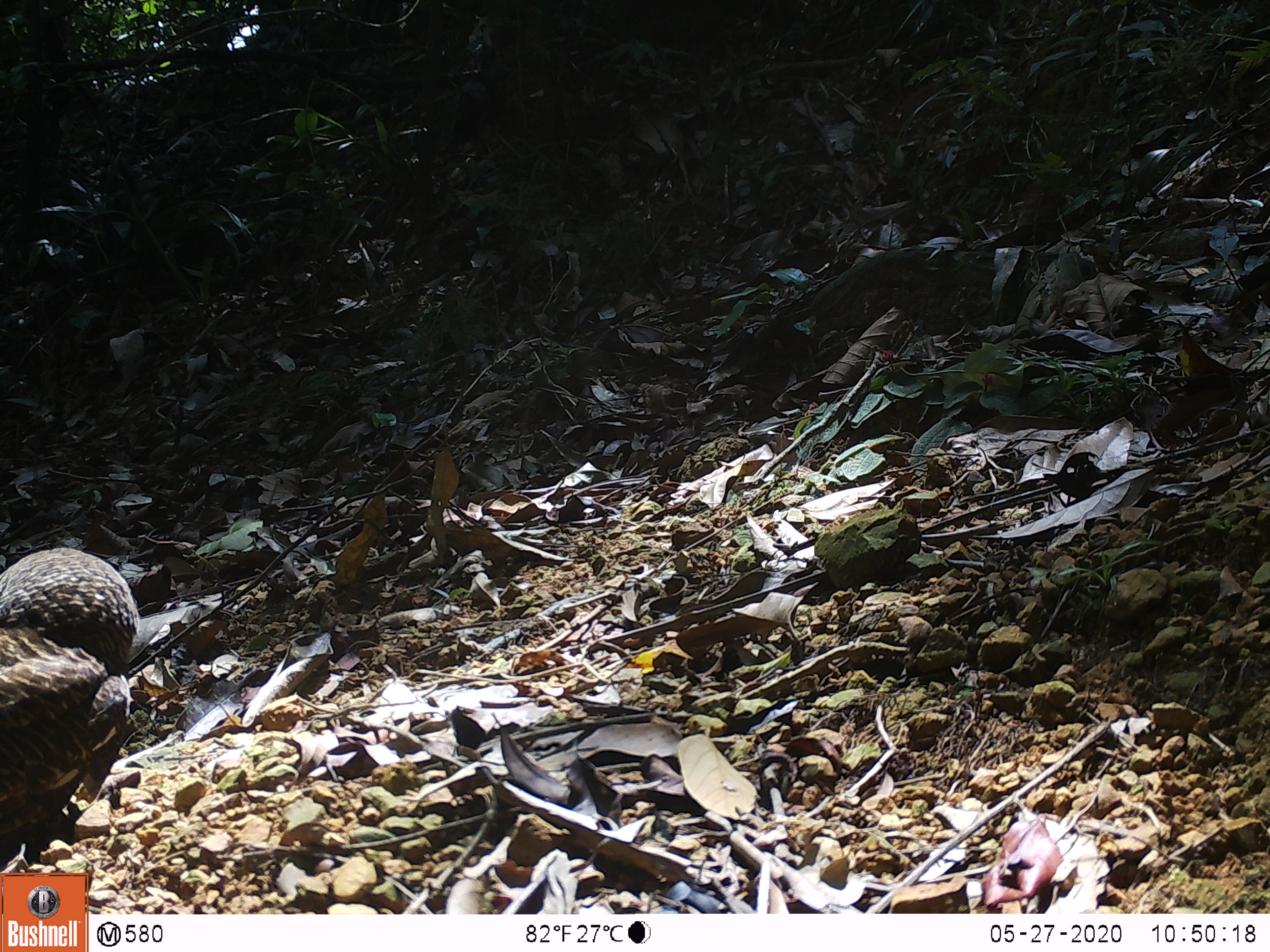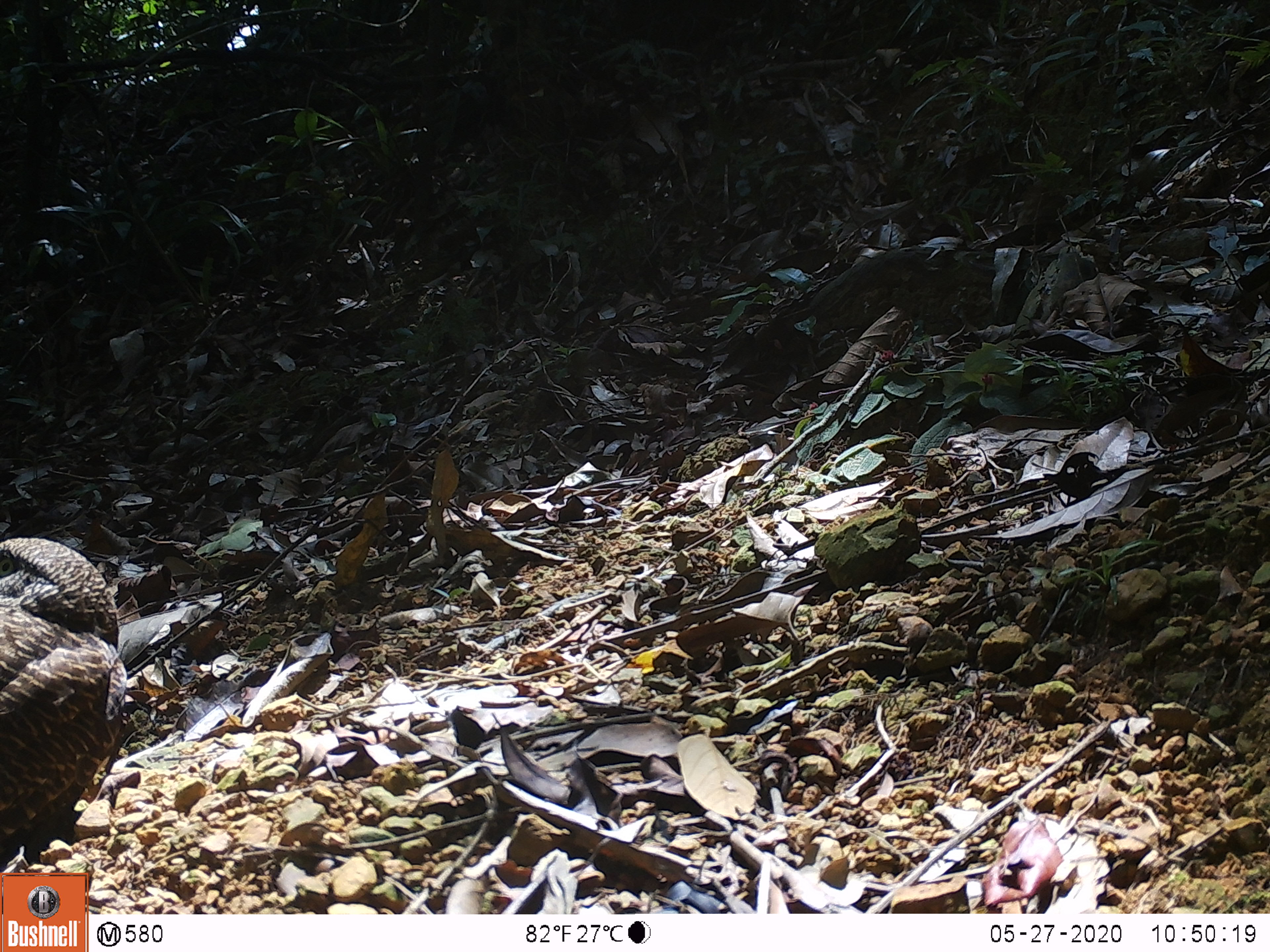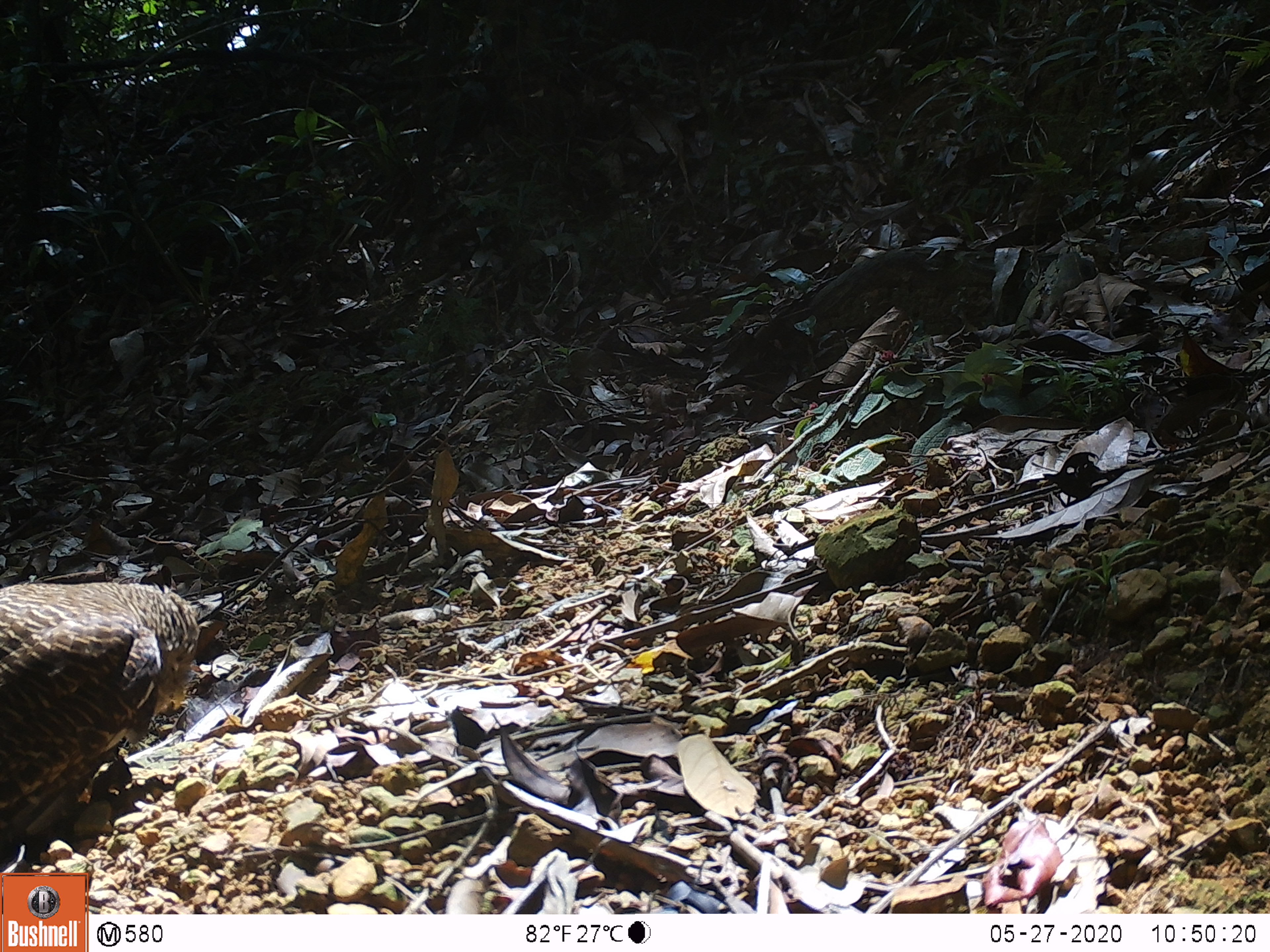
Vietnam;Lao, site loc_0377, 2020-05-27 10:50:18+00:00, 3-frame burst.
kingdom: Animalia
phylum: Chordata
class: Aves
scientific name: Aves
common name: bird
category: unidentified bird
Unidentified bird (bird) (Aves). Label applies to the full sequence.